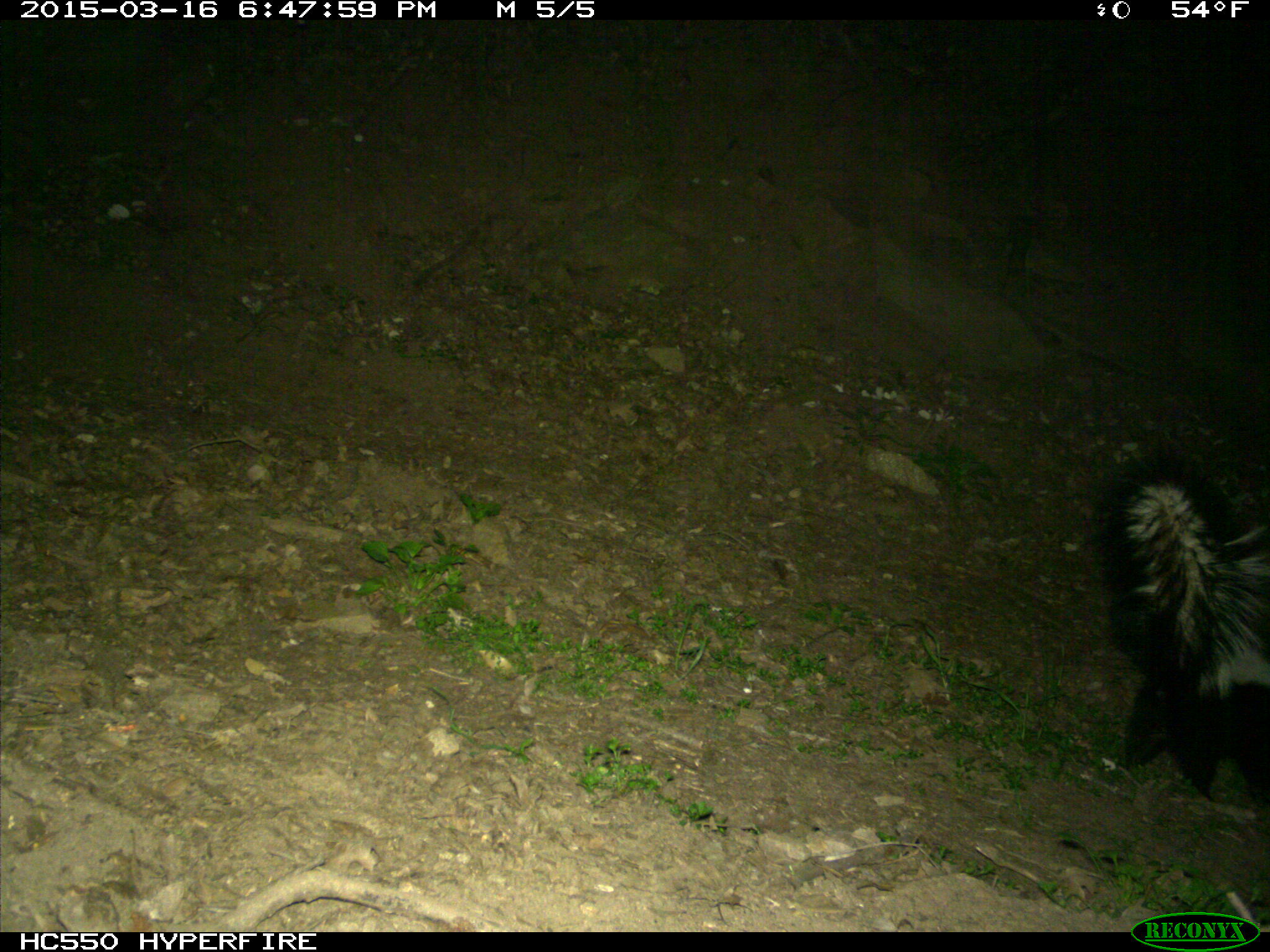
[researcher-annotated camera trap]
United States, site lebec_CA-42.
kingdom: Animalia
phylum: Chordata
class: Mammalia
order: Carnivora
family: Mephitidae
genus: Mephitis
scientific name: Mephitis mephitis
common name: striped skunk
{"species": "Mephitis mephitis (striped skunk)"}